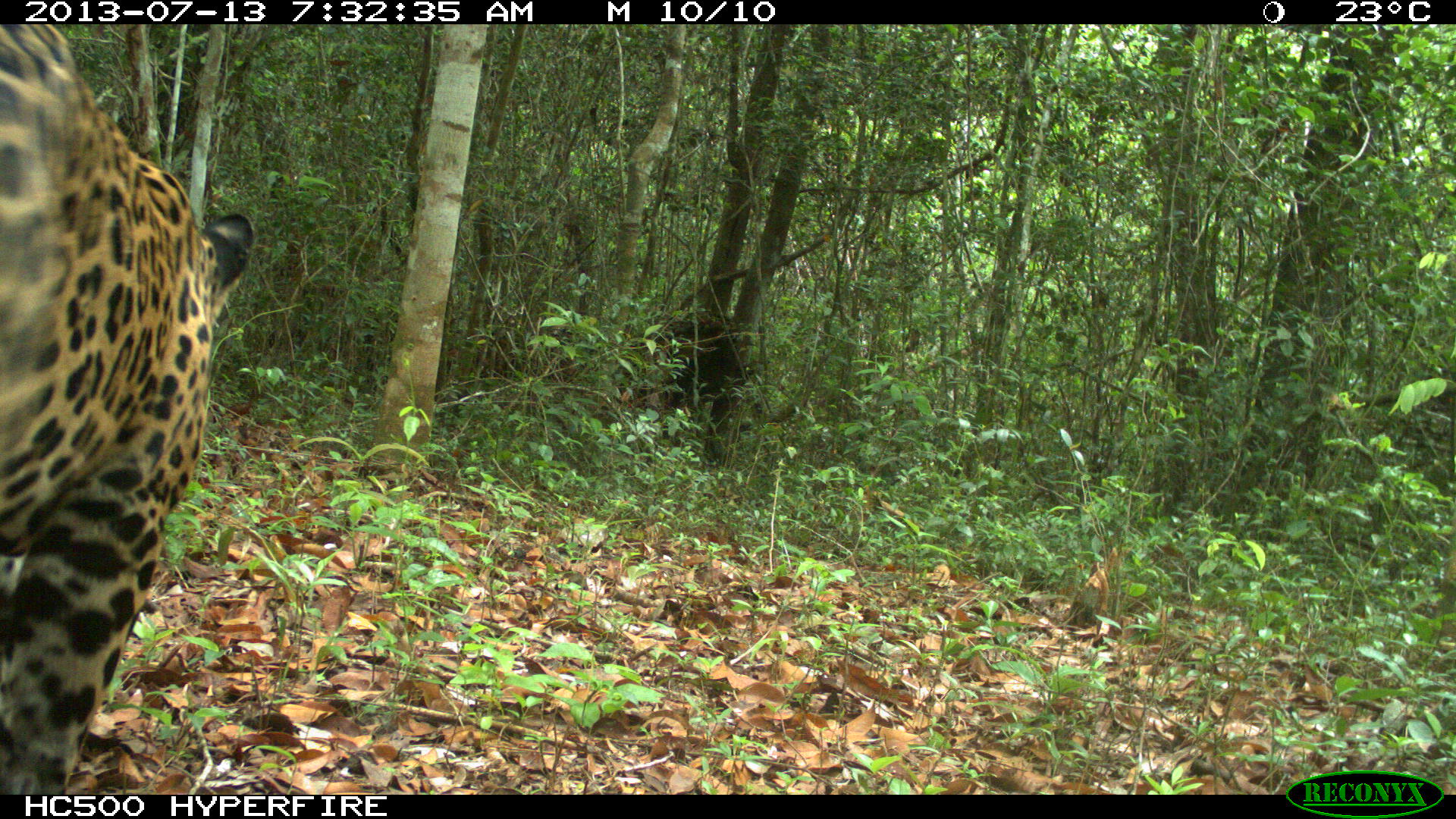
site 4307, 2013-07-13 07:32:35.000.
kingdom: Animalia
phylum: Chordata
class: Mammalia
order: Carnivora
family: Felidae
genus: Panthera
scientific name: Panthera onca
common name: jaguar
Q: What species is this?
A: Panthera onca (jaguar).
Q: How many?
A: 1.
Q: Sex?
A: Male.